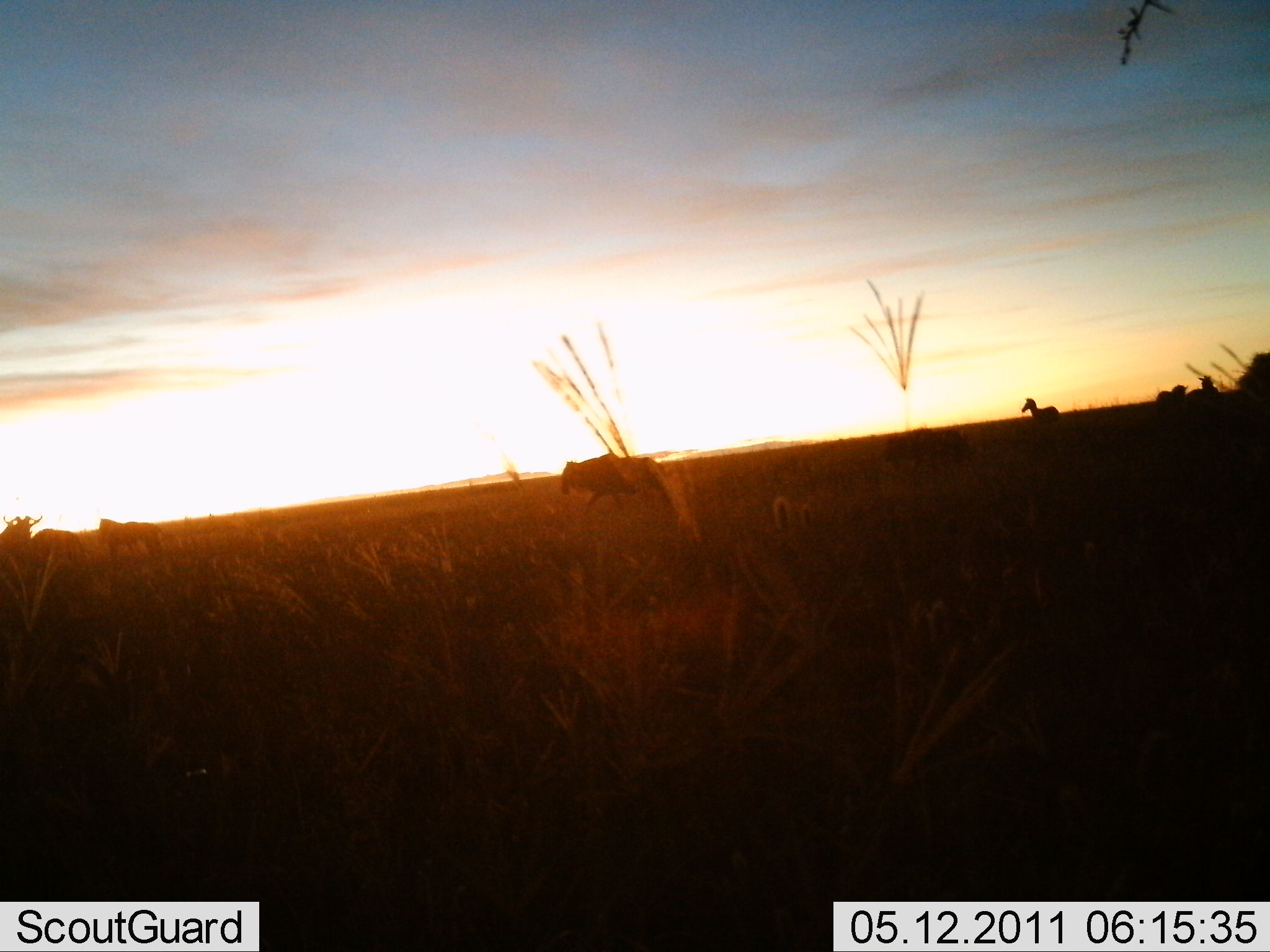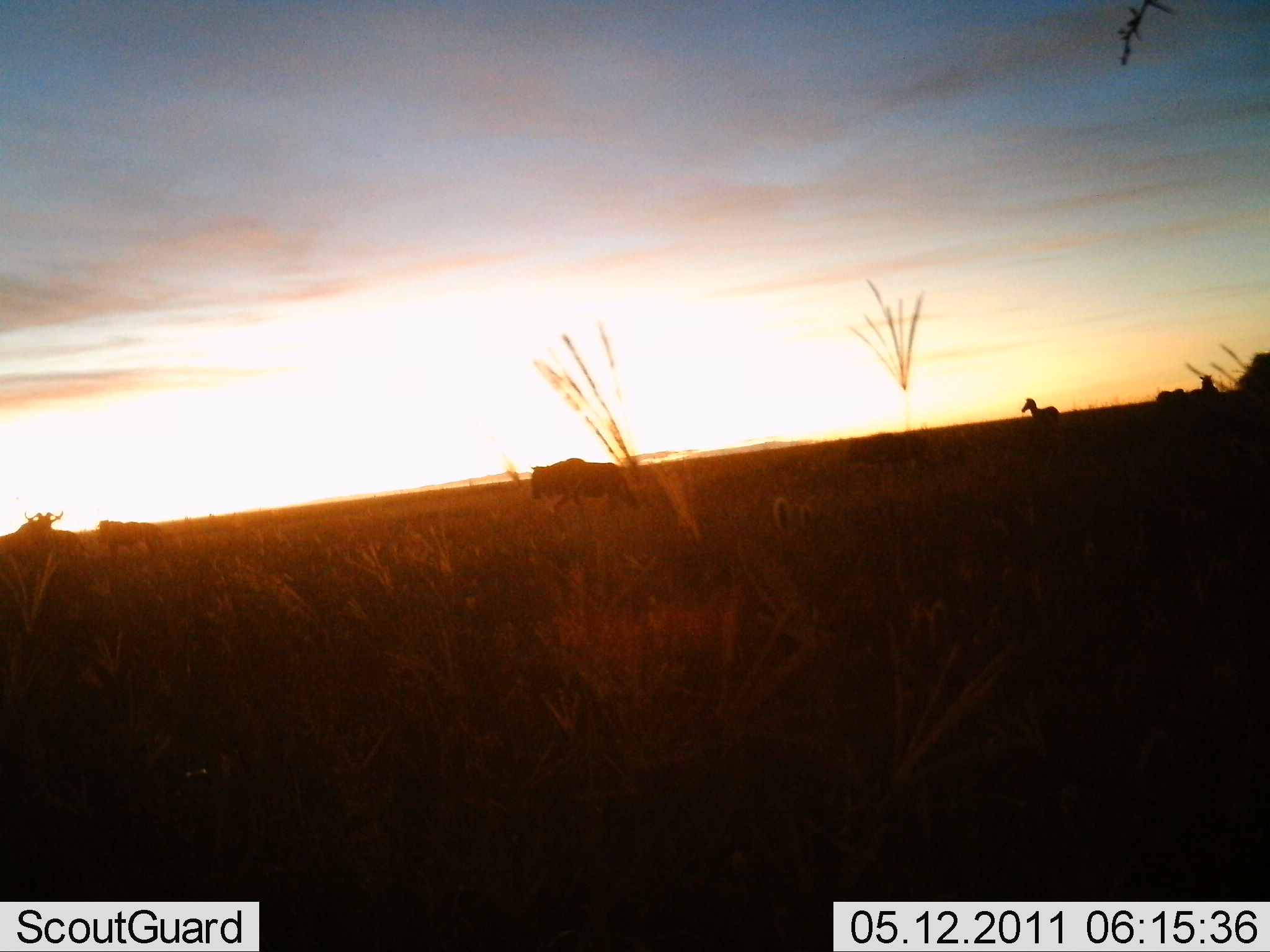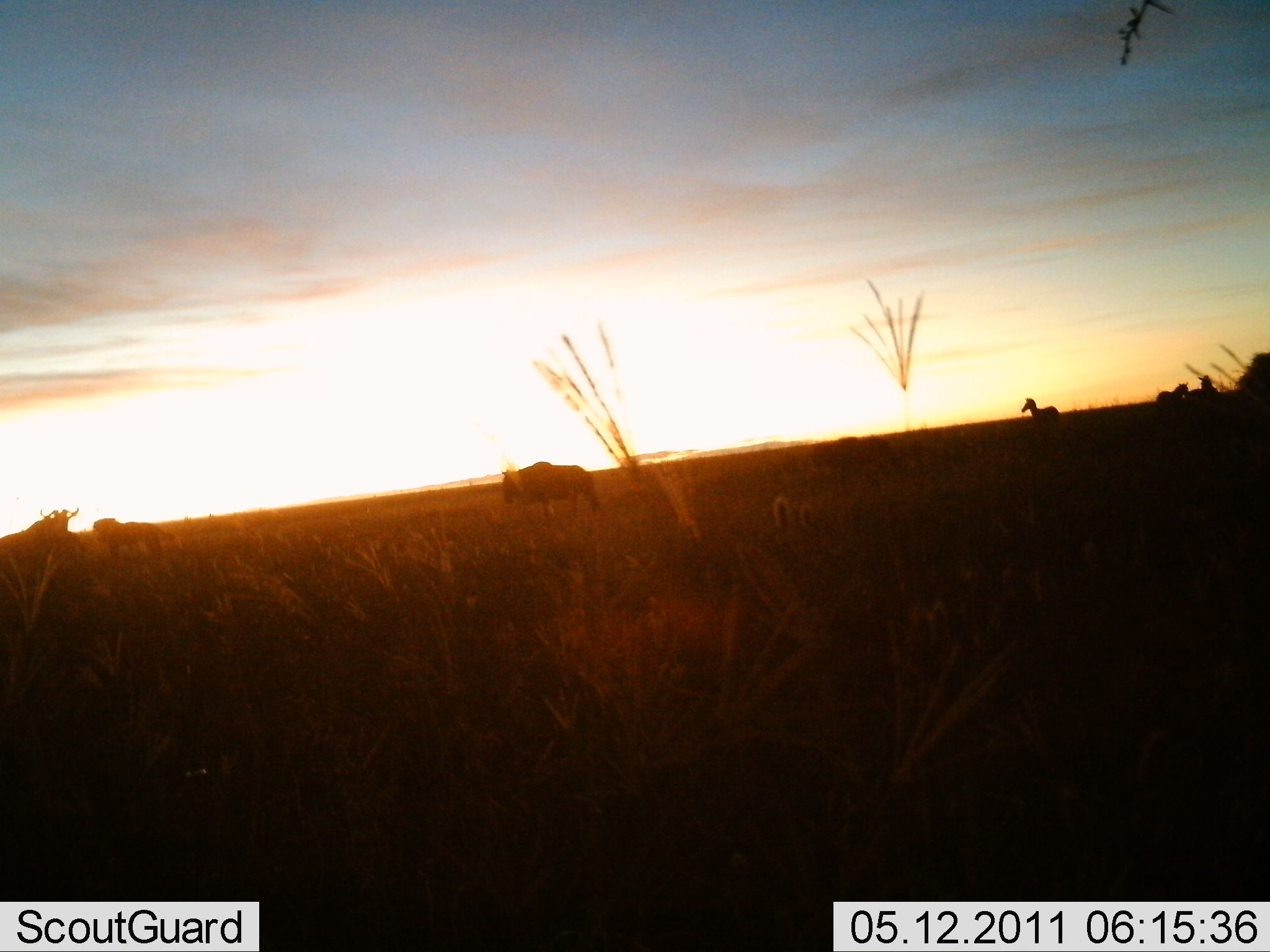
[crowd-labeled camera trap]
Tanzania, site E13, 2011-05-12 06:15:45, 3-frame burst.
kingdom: Animalia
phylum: Chordata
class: Mammalia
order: Artiodactyla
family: Bovidae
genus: Connochaetes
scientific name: Connochaetes taurinus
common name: blue wildebeest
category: wildebeest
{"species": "wildebeest (blue wildebeest) (Connochaetes taurinus)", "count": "5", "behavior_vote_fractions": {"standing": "30%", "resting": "0%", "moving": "90%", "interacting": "5%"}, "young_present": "10%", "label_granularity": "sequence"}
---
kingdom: Animalia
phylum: Chordata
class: Mammalia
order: Perissodactyla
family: Equidae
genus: Equus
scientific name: Equus quagga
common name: plains zebra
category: zebra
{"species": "zebra (plains zebra) (Equus quagga)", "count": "3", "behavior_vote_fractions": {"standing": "83%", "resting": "0%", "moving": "25%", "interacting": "0%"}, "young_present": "0%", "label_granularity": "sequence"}